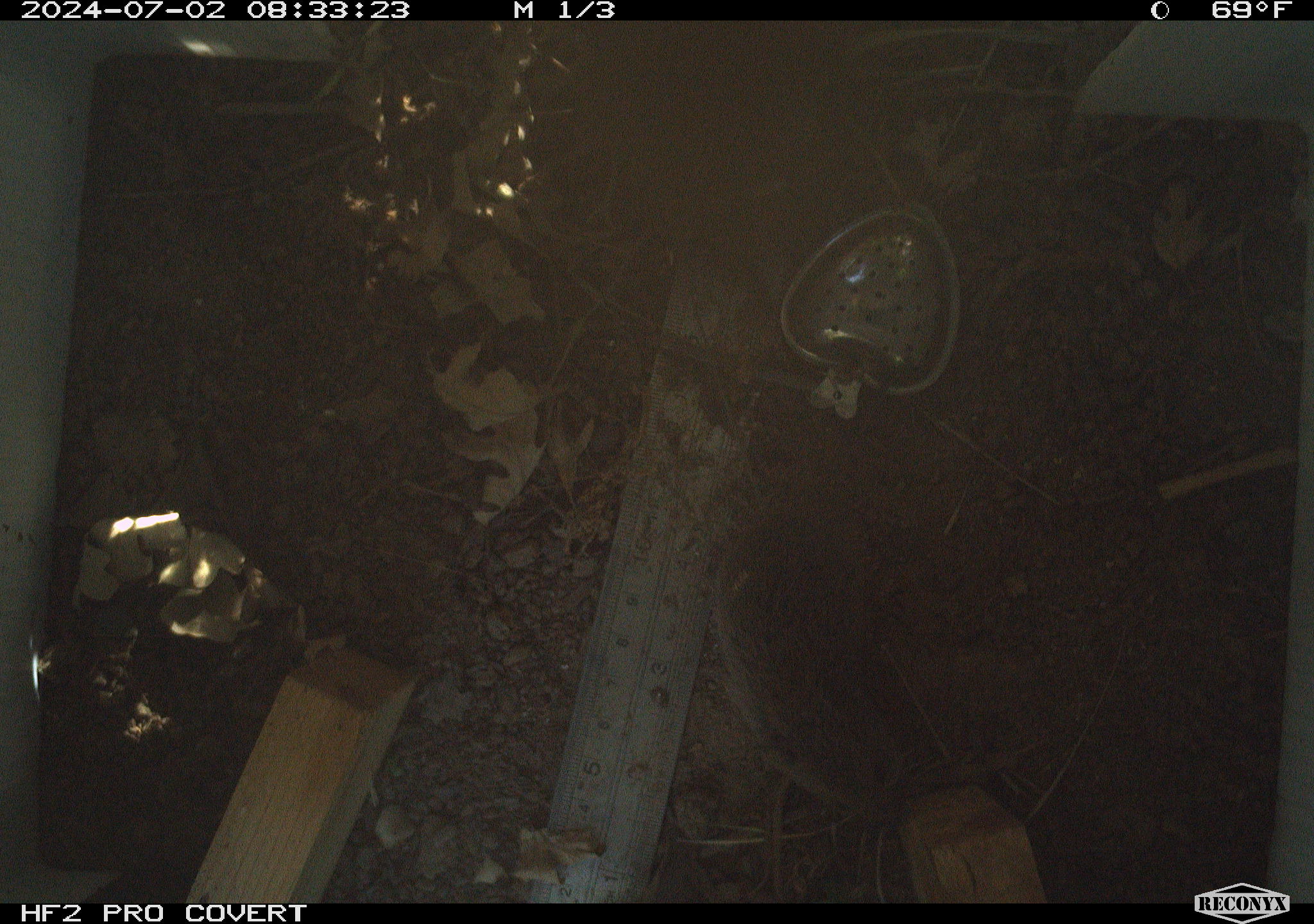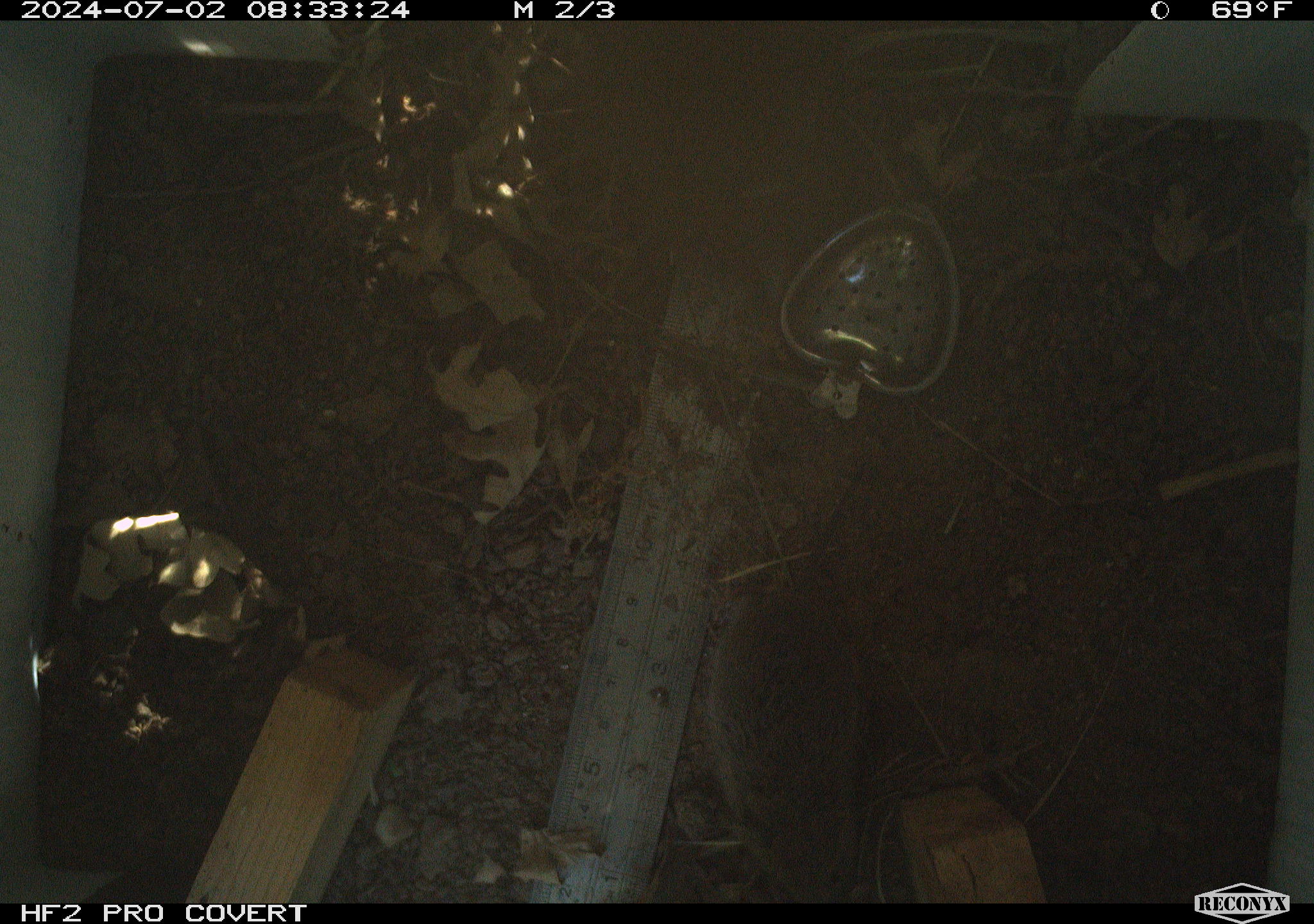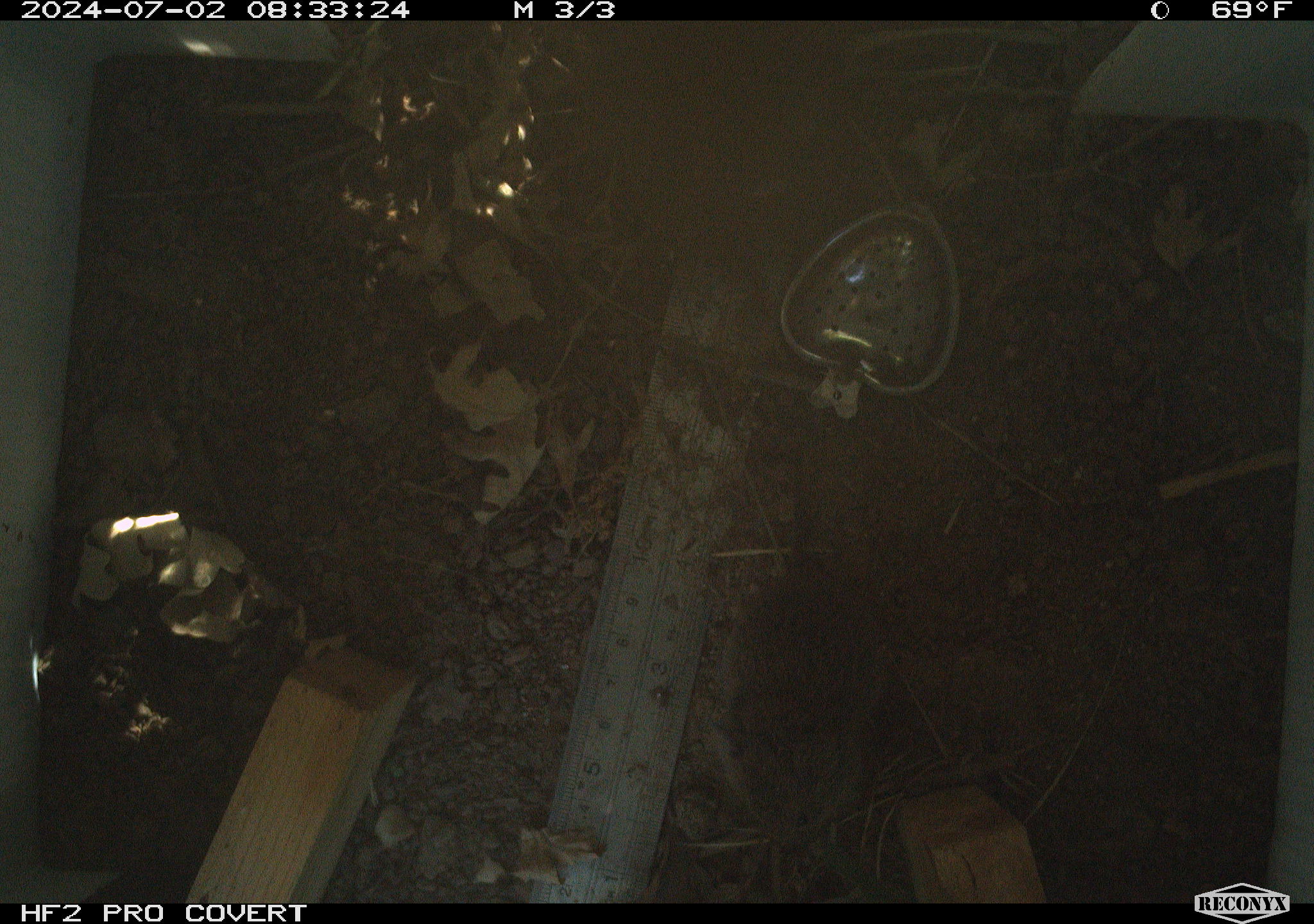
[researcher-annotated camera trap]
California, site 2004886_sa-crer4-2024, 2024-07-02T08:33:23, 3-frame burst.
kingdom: Animalia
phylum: Chordata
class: Mammalia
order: Rodentia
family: Cricetidae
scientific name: Arvicolinae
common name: voles, lemmings, and muskrats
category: arvicolinae subfamily